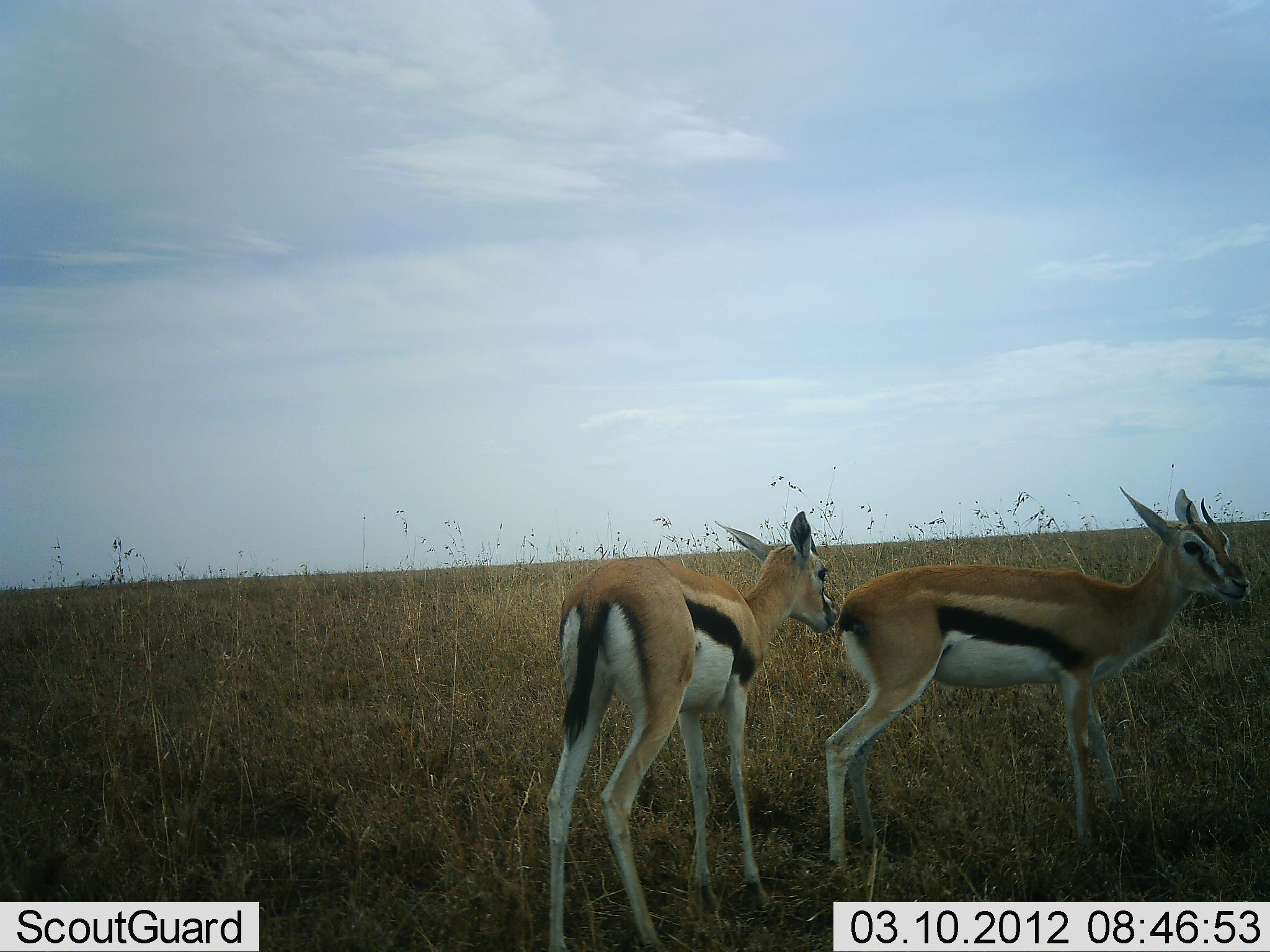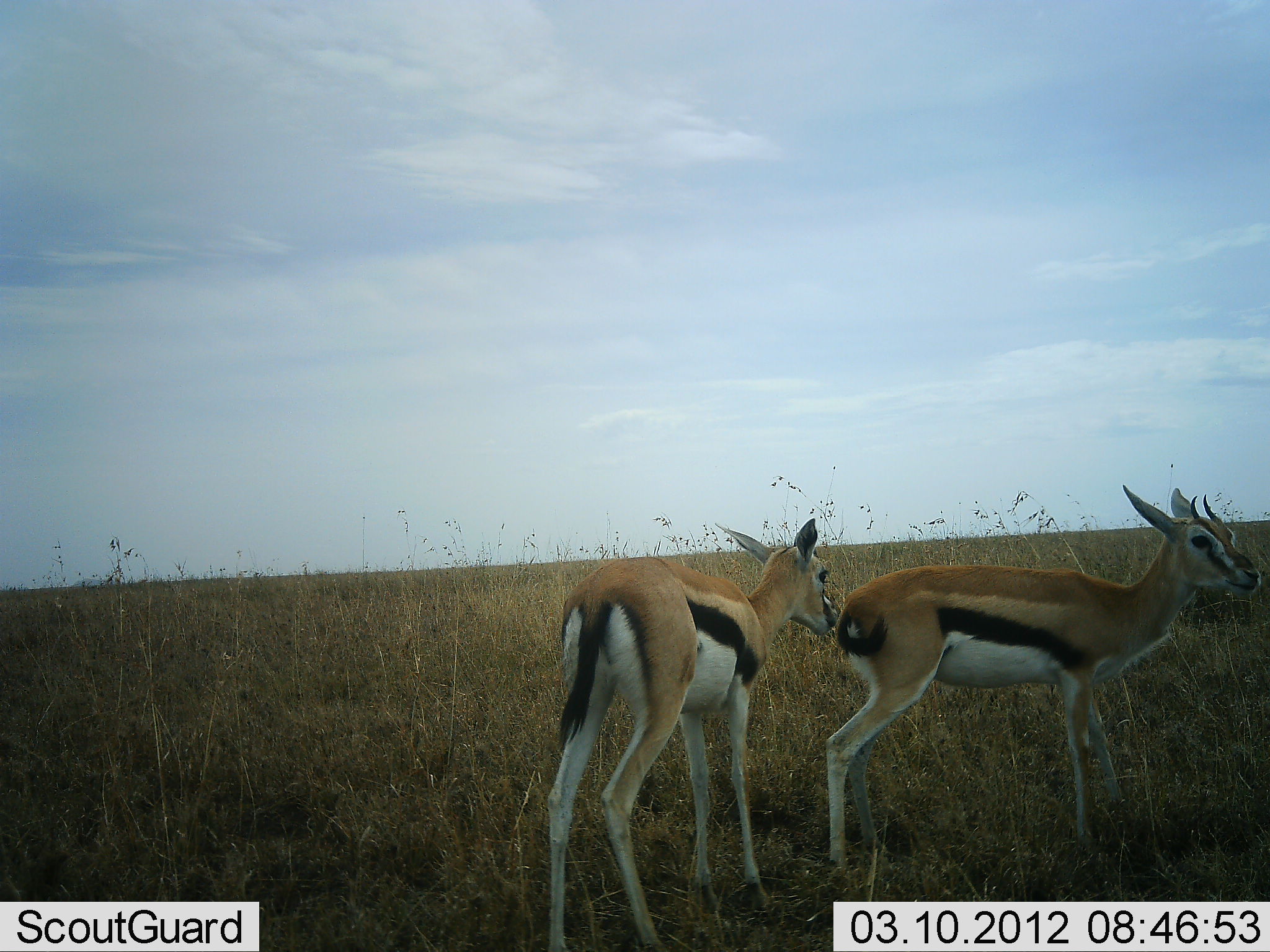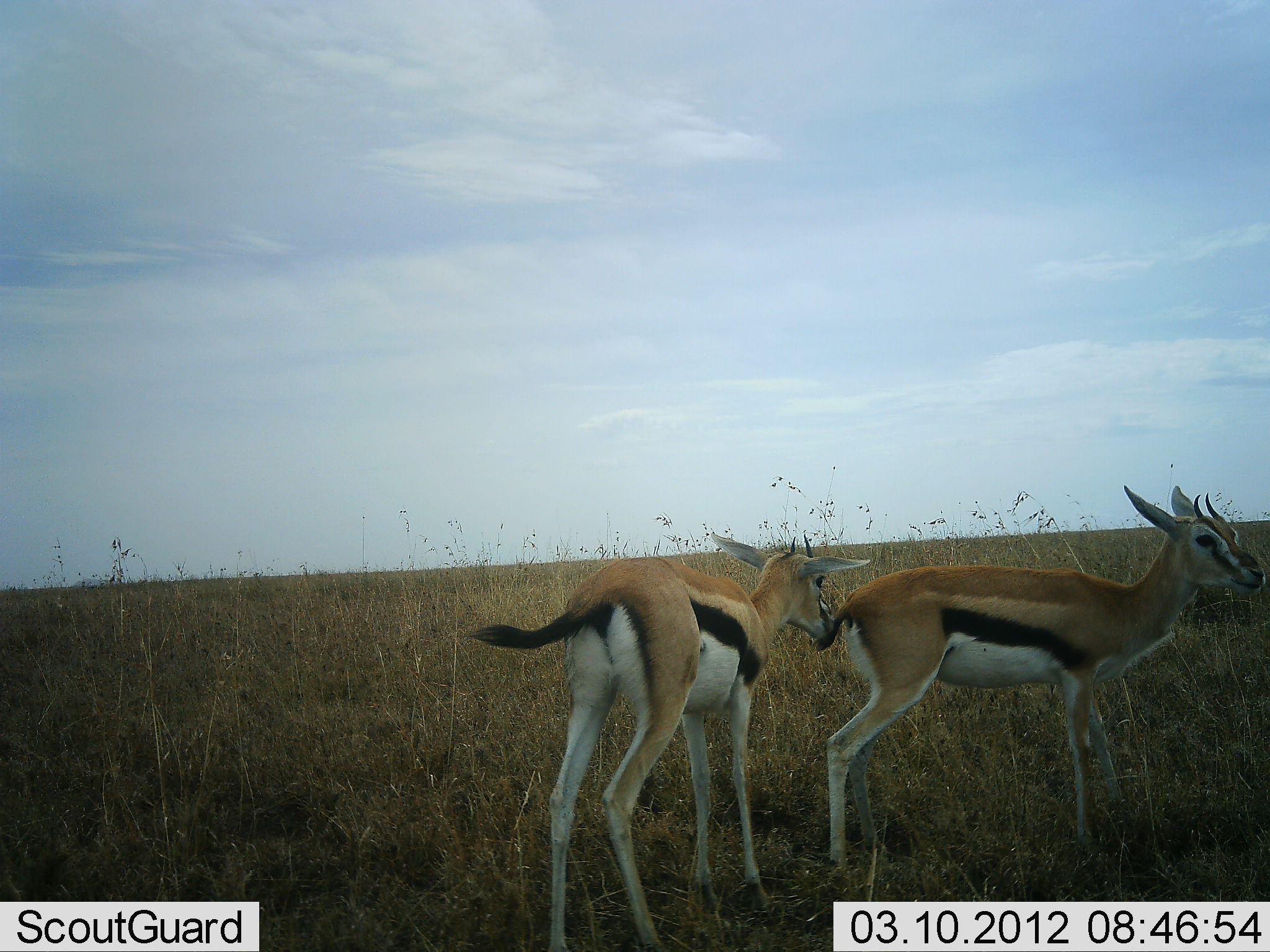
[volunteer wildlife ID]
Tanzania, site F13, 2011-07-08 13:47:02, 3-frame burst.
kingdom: Animalia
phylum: Chordata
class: Mammalia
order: Artiodactyla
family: Bovidae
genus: Eudorcas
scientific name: Eudorcas thomsonii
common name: thomson's gazelle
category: gazellethomsons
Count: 2.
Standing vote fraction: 81%.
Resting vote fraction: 0%.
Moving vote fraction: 0%.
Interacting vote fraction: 31%.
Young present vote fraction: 19%.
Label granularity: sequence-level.